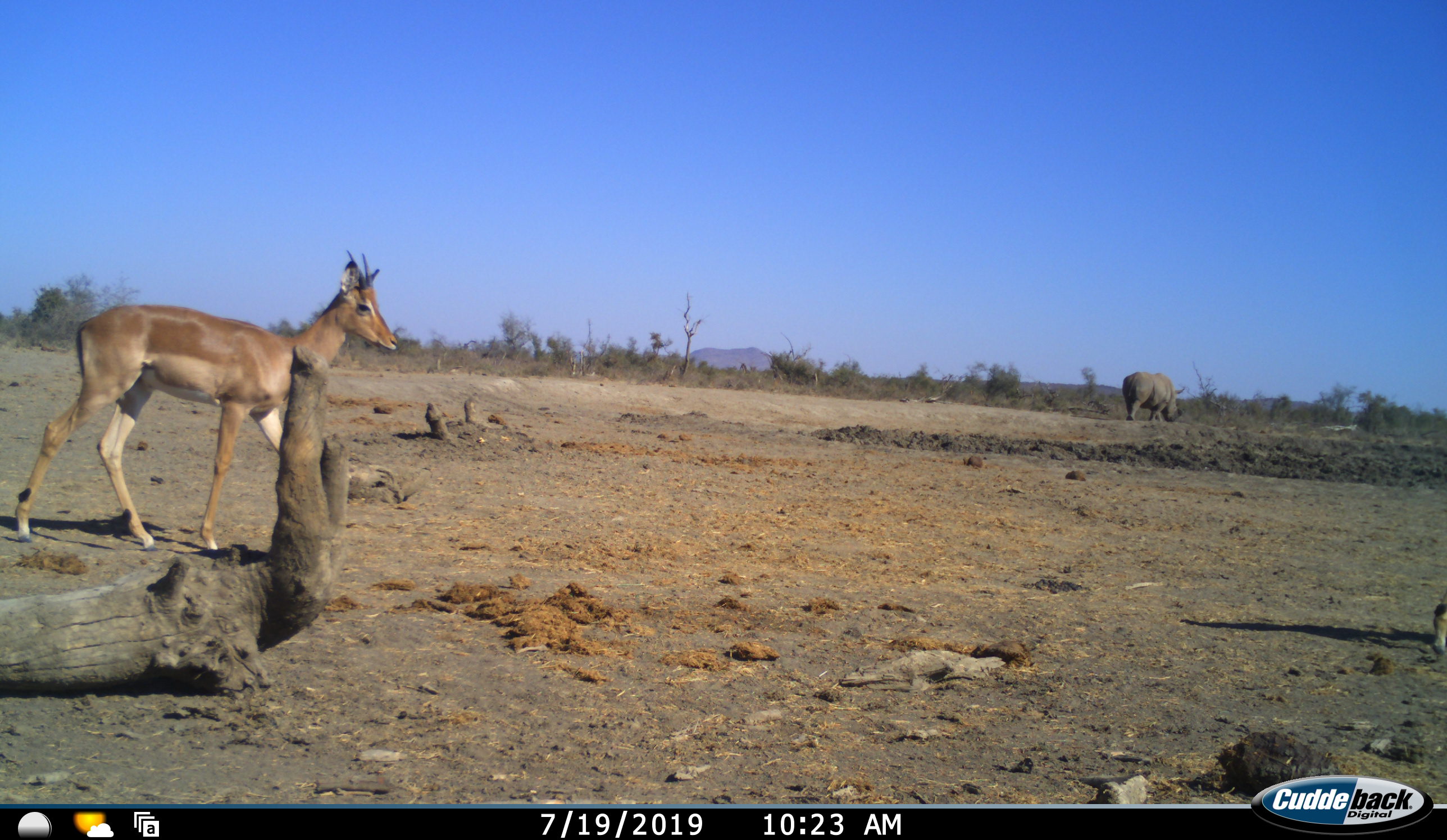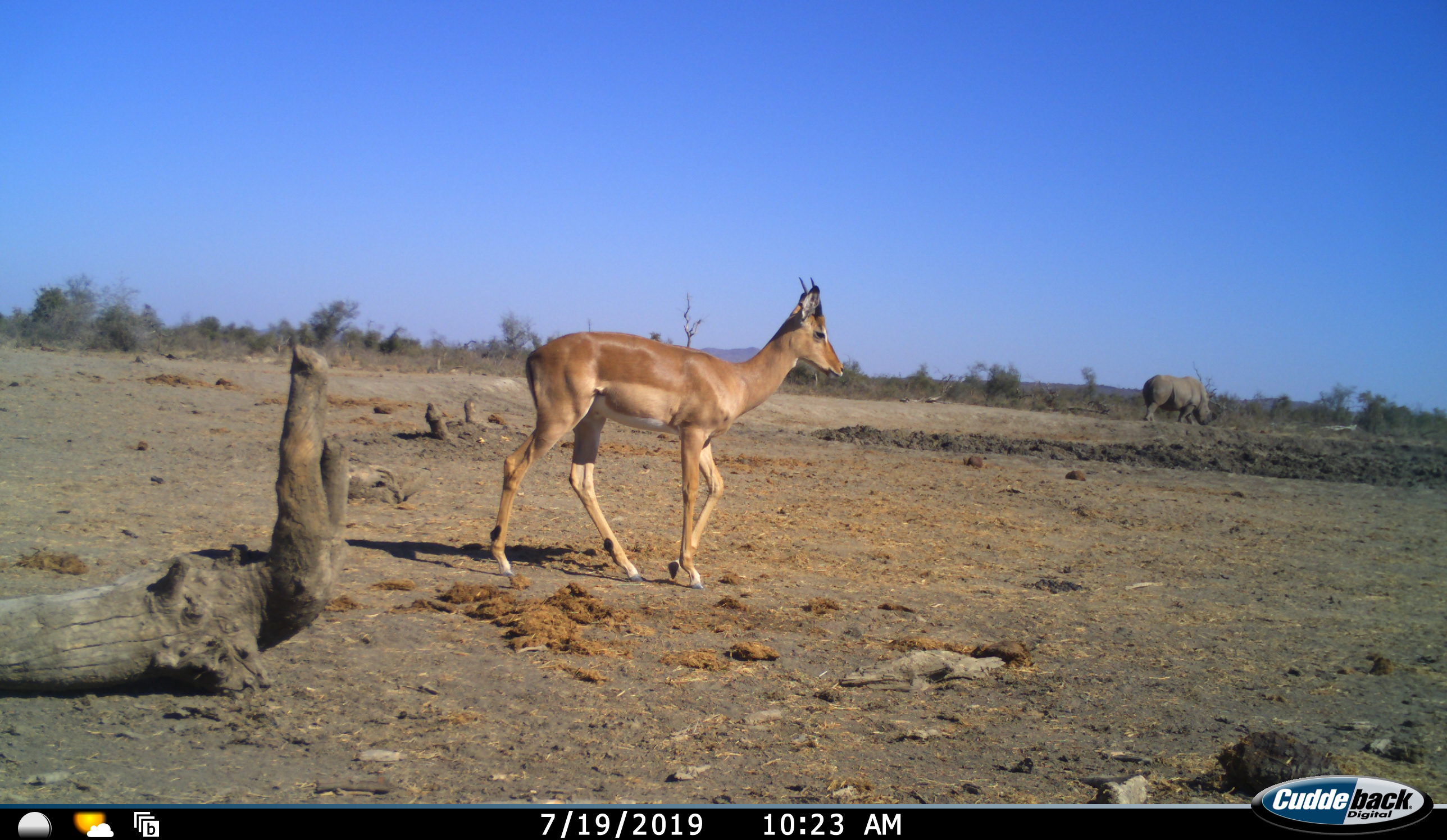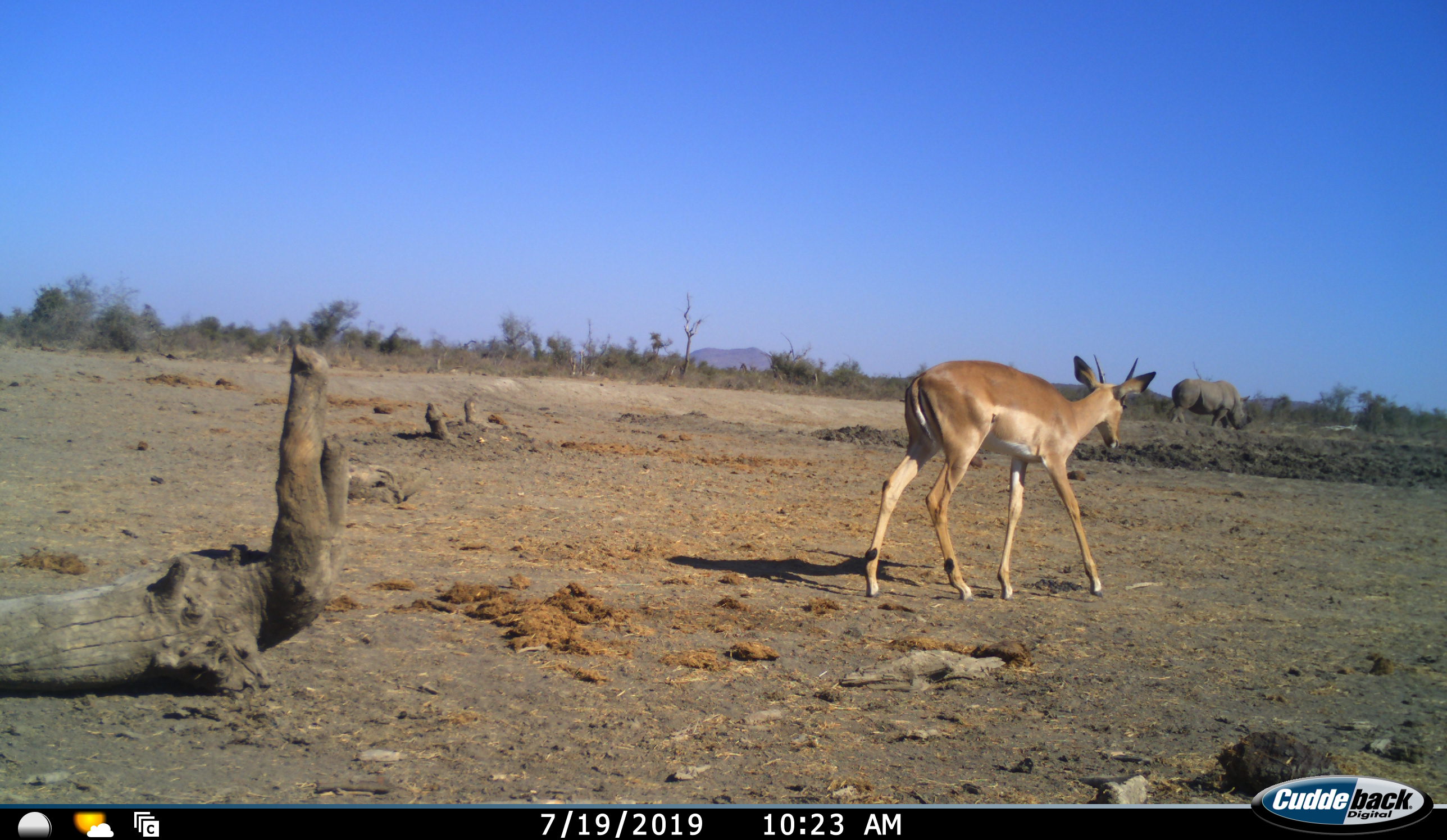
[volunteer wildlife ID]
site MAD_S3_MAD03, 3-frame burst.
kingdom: Animalia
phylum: Chordata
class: Mammalia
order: Artiodactyla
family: Bovidae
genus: Aepyceros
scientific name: Aepyceros melampus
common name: impala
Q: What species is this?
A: Impala (Aepyceros melampus).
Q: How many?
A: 1.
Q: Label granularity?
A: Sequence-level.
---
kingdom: Animalia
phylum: Chordata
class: Mammalia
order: Perissodactyla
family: Rhinocerotidae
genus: Diceros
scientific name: Diceros bicornis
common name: black rhinoceros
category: rhinocerosblack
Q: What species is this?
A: Rhinocerosblack (black rhinoceros) (Diceros bicornis).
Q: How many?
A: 1.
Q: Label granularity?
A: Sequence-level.